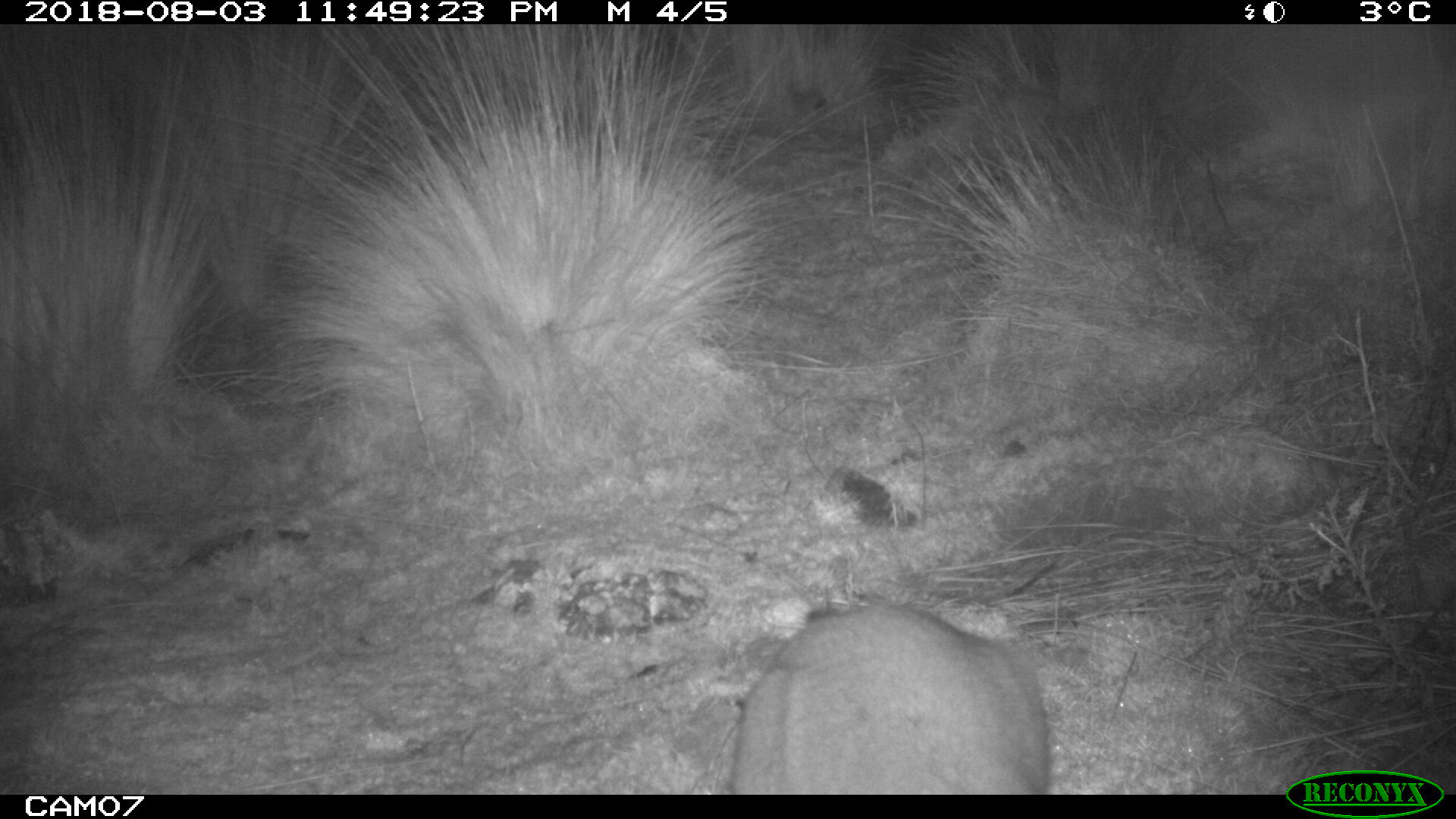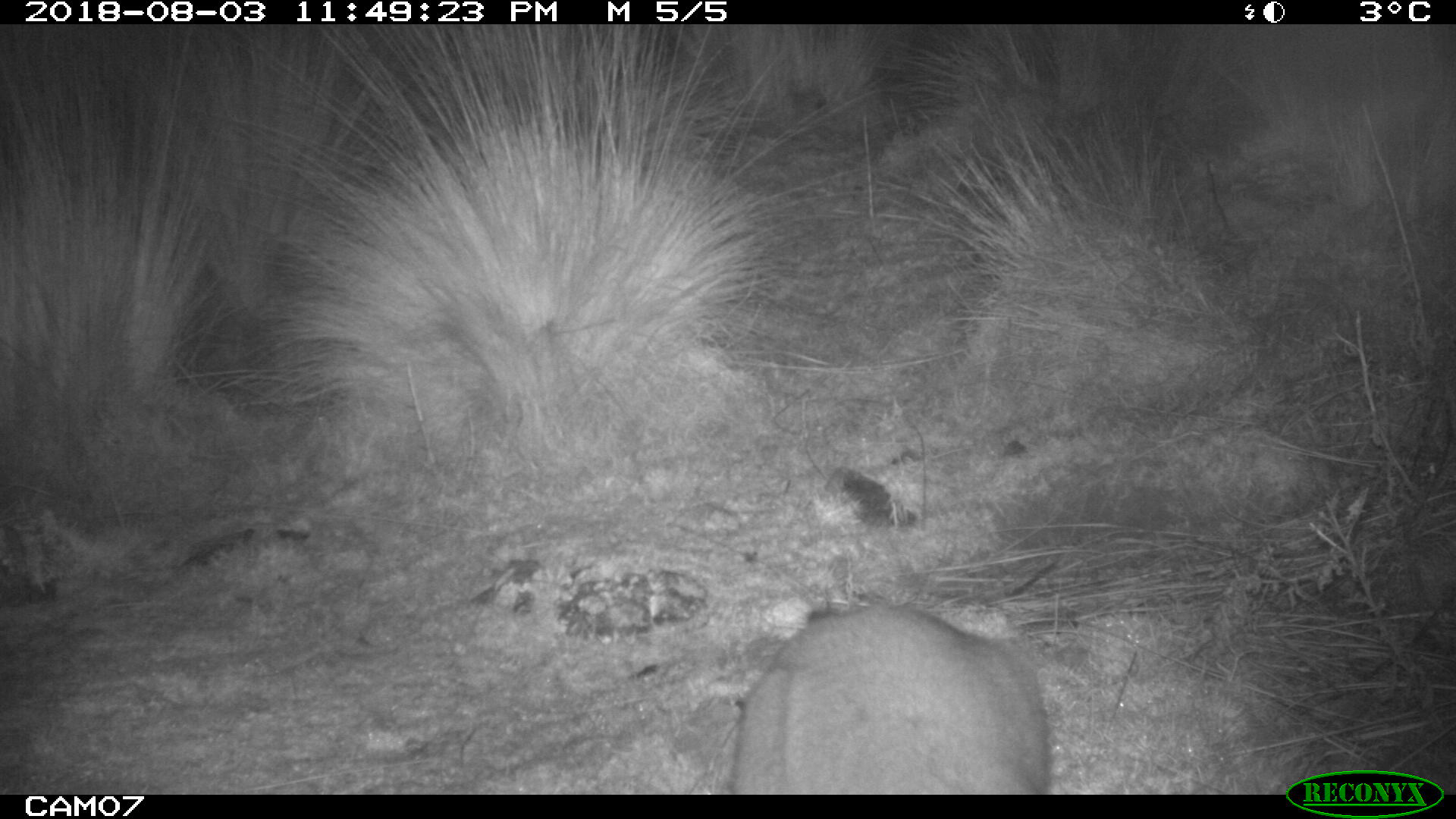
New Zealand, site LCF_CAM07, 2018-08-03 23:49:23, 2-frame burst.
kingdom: Animalia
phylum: Chordata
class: Mammalia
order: Diprotodontia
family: Macropodidae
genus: Notamacropus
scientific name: Notamacropus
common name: wallaby